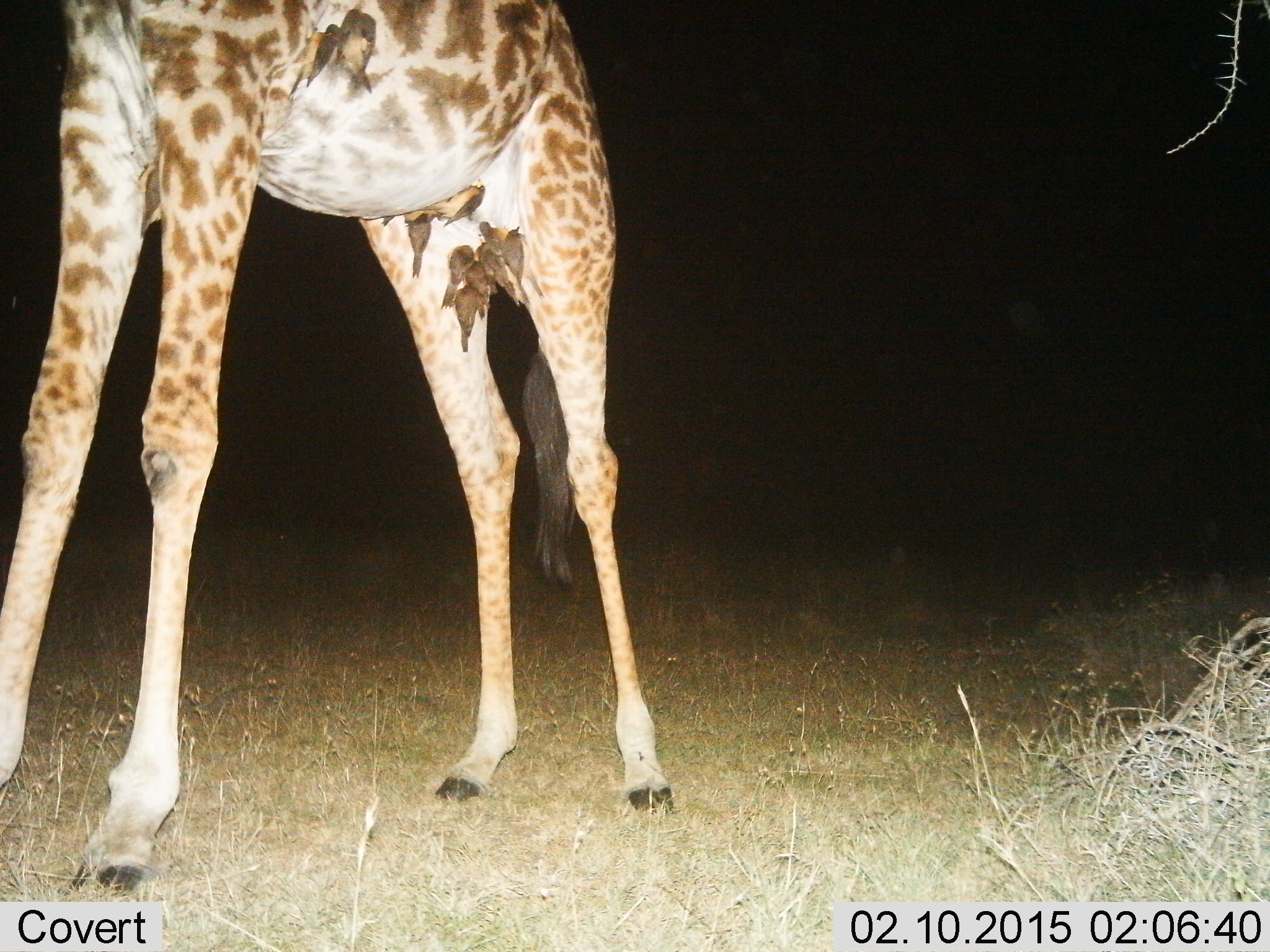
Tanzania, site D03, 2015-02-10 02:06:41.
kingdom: Animalia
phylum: Chordata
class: Mammalia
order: Artiodactyla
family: Giraffidae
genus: Giraffa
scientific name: Giraffa camelopardalis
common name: giraffe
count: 1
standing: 89%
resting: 0%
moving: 11%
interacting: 5%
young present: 0%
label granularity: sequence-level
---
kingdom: Animalia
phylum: Chordata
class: Aves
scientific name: Aves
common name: bird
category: otherbird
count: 10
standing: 0%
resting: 50%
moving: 0%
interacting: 20%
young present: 0%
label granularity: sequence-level